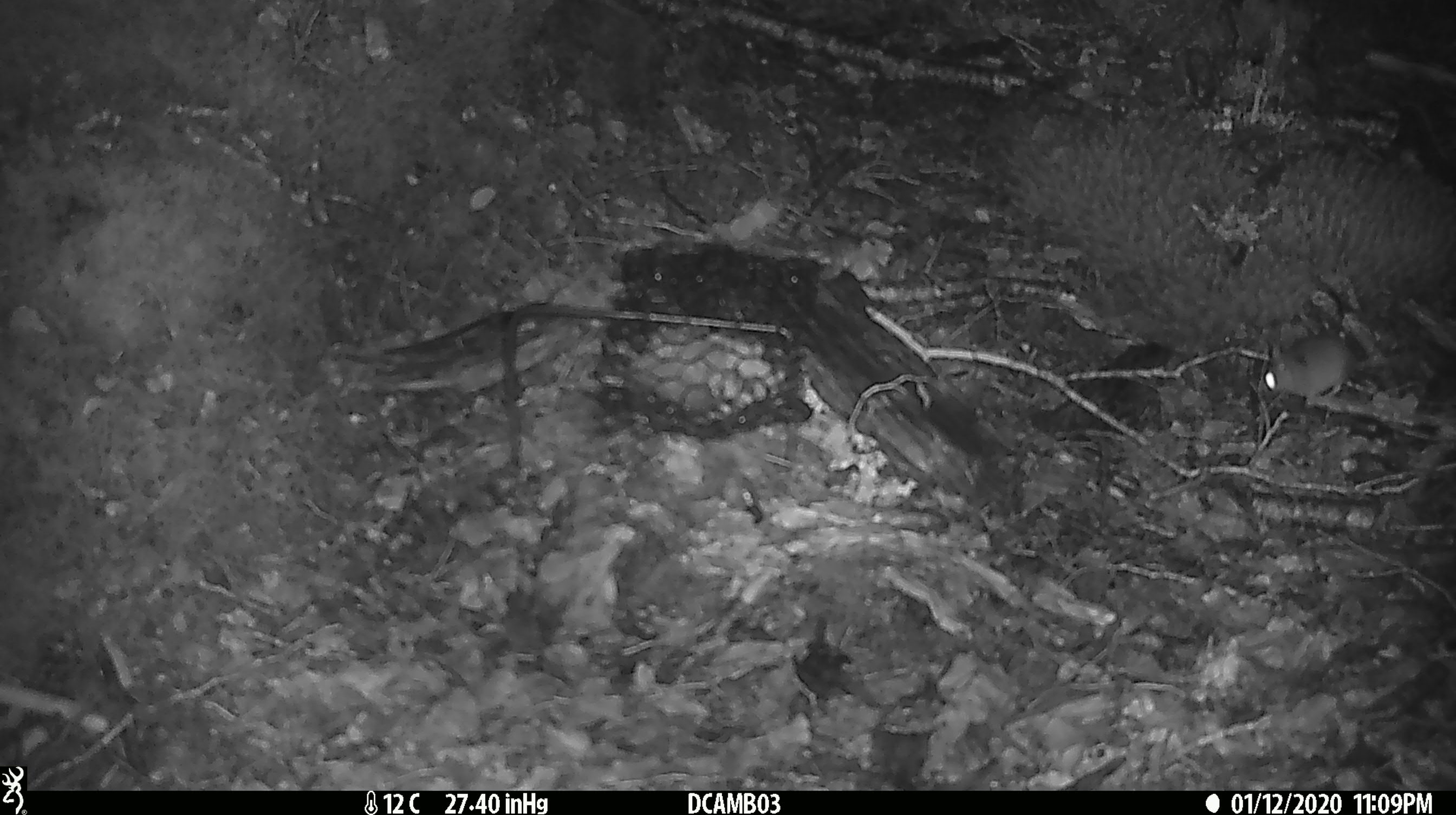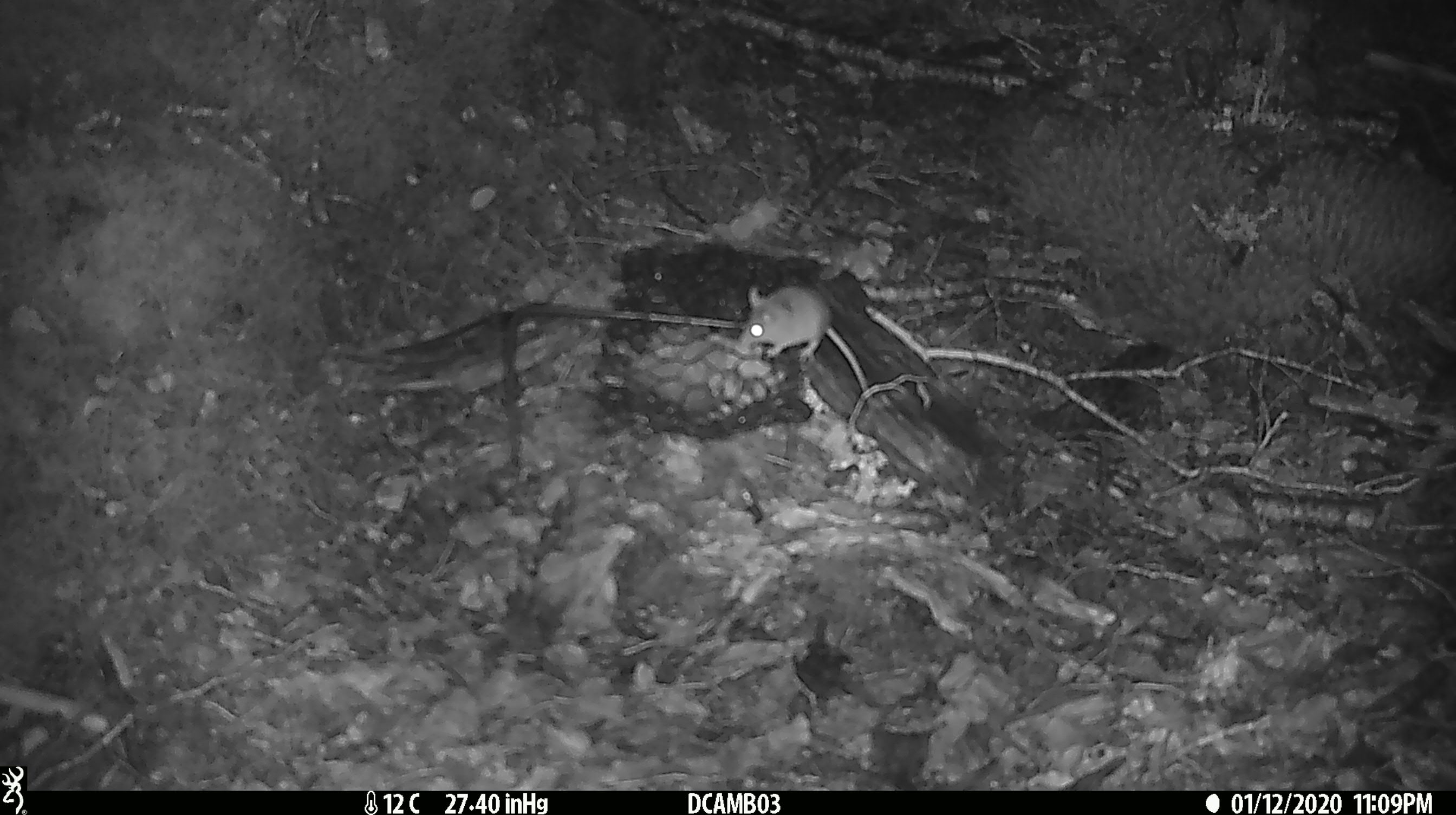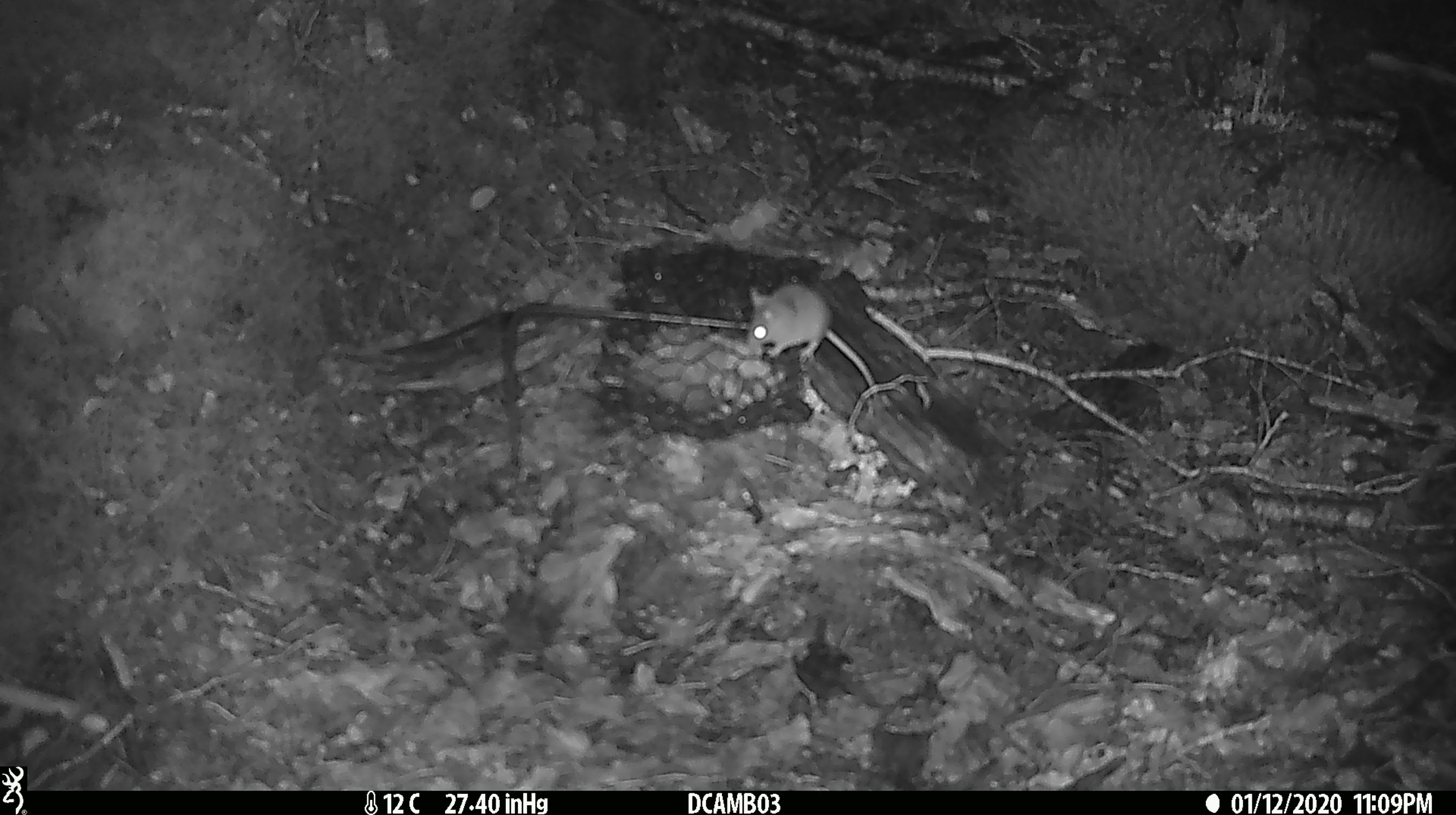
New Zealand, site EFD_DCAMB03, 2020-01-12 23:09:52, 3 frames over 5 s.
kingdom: Animalia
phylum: Chordata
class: Mammalia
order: Rodentia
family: Muridae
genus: Mus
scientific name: Mus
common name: mouse